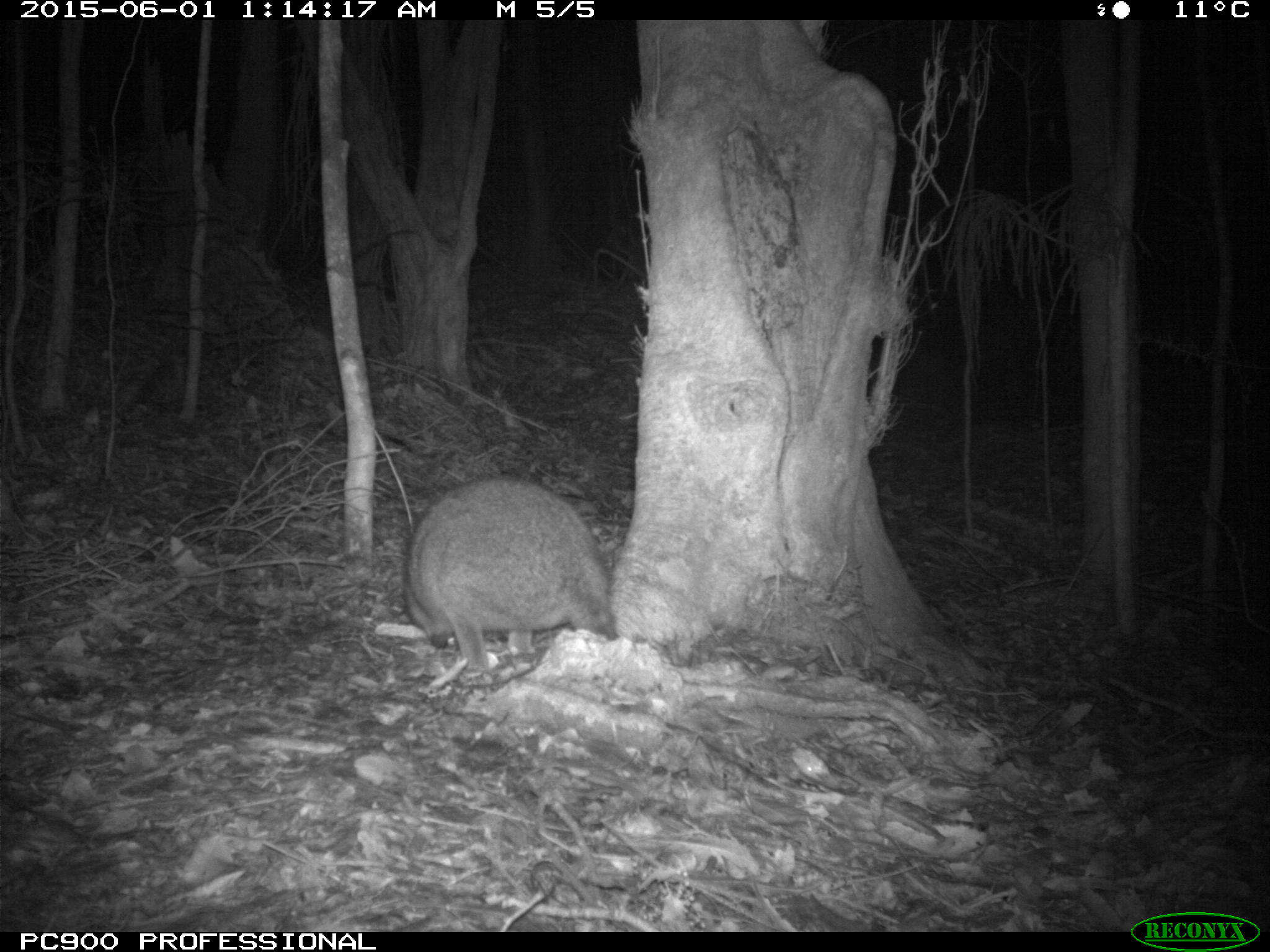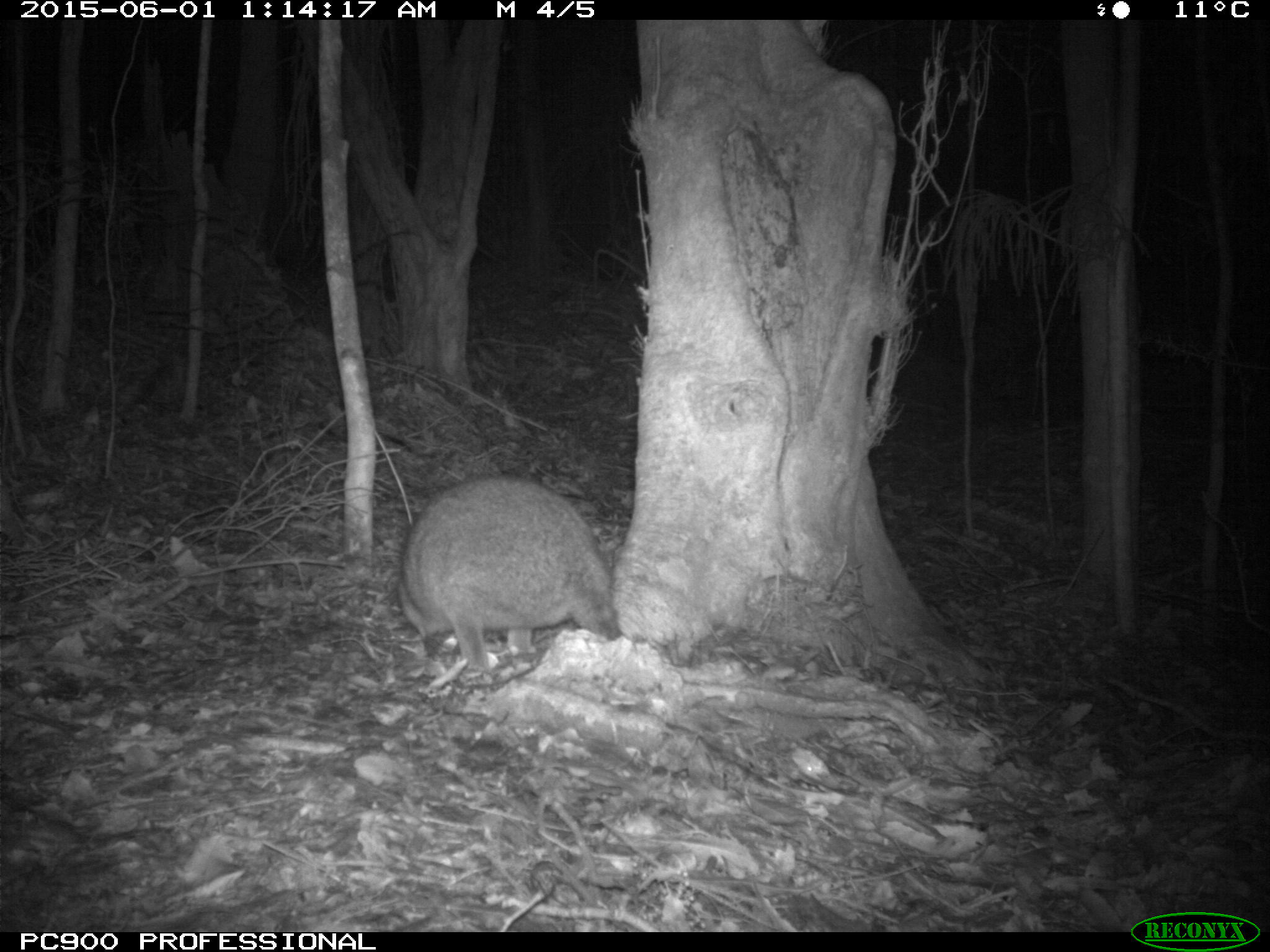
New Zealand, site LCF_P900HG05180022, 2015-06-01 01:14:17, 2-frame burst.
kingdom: Animalia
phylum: Chordata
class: Mammalia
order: Diprotodontia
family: Macropodidae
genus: Notamacropus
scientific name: Notamacropus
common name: wallaby